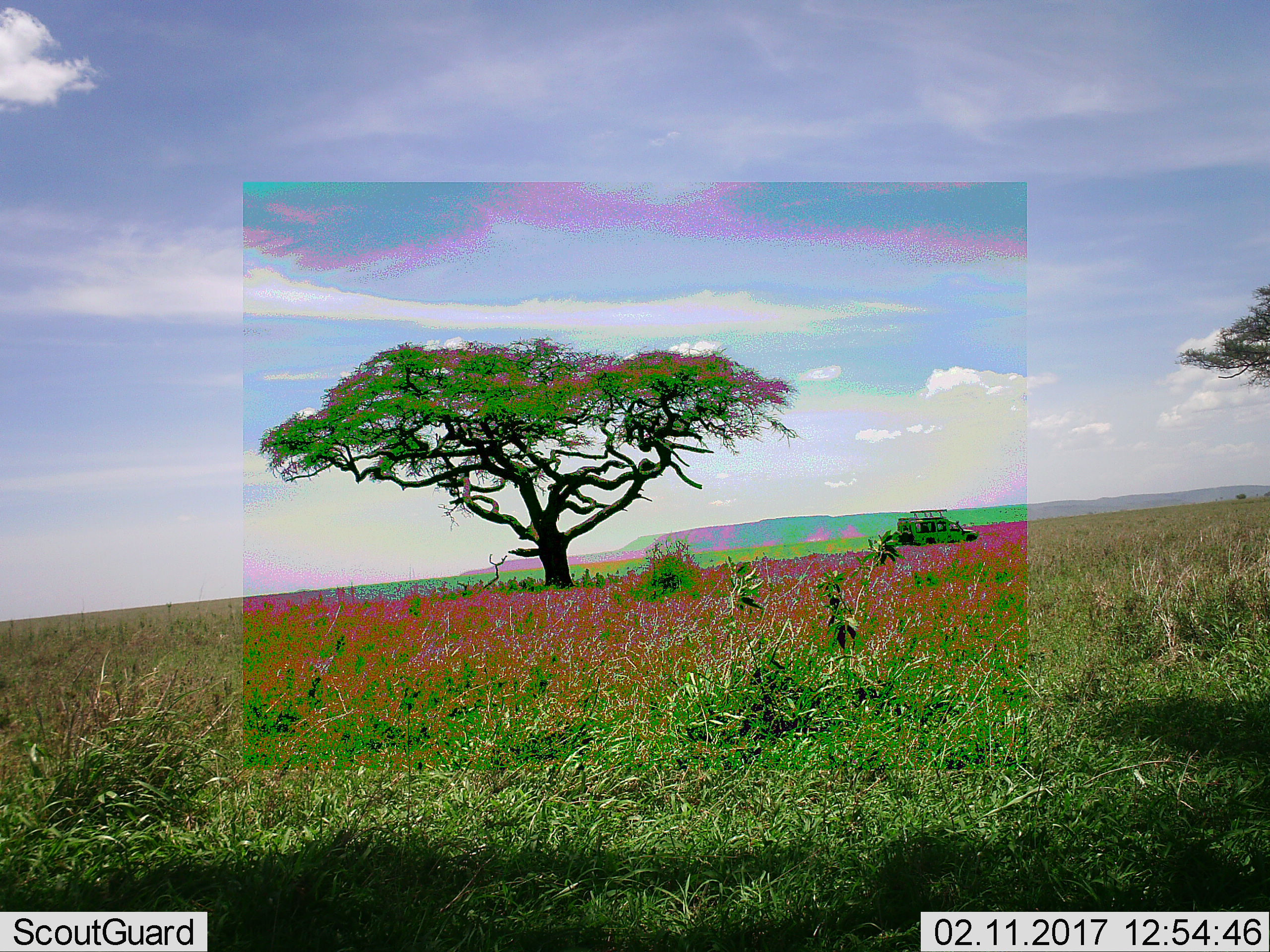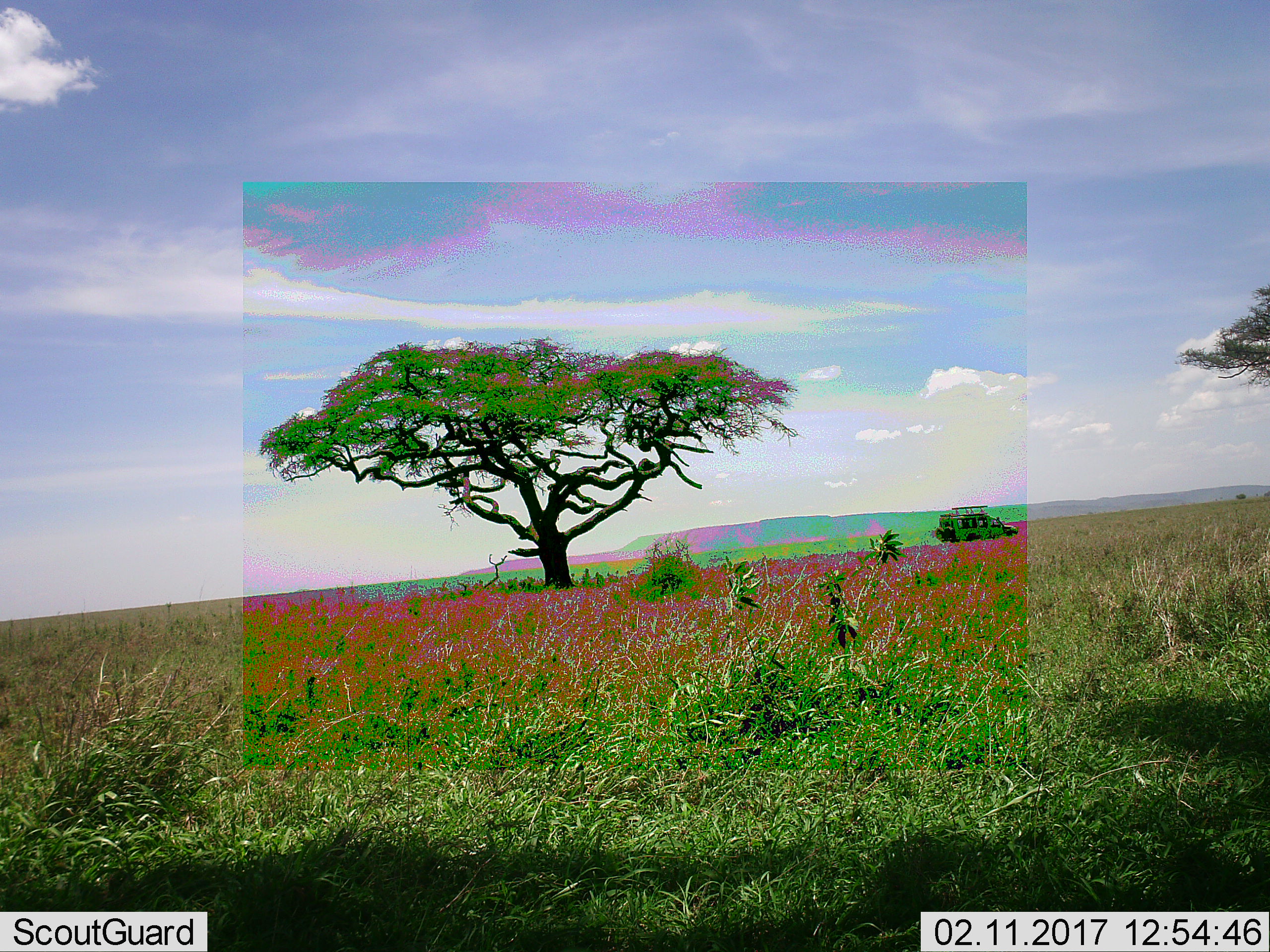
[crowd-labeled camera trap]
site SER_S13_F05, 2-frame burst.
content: unidentified animal